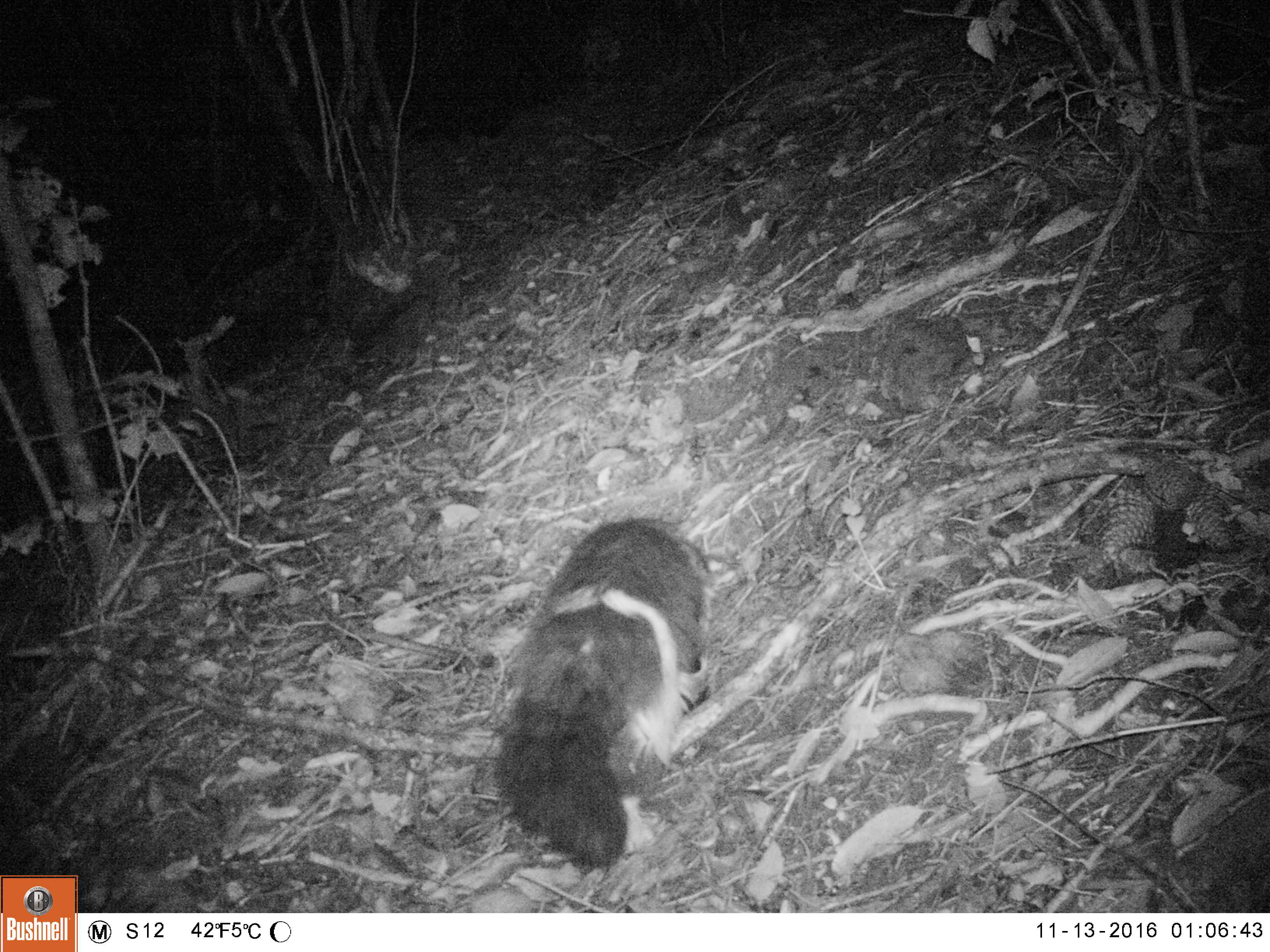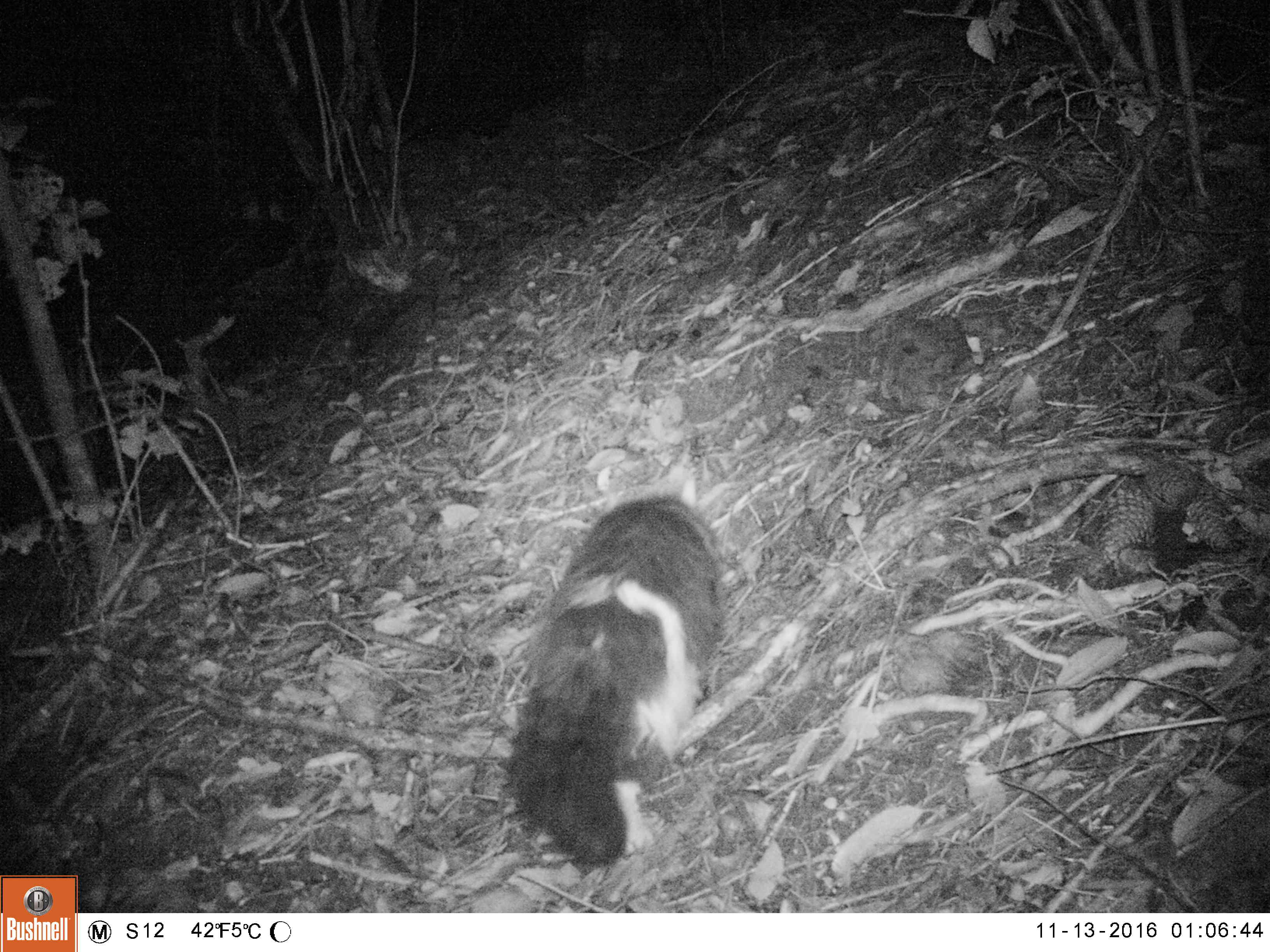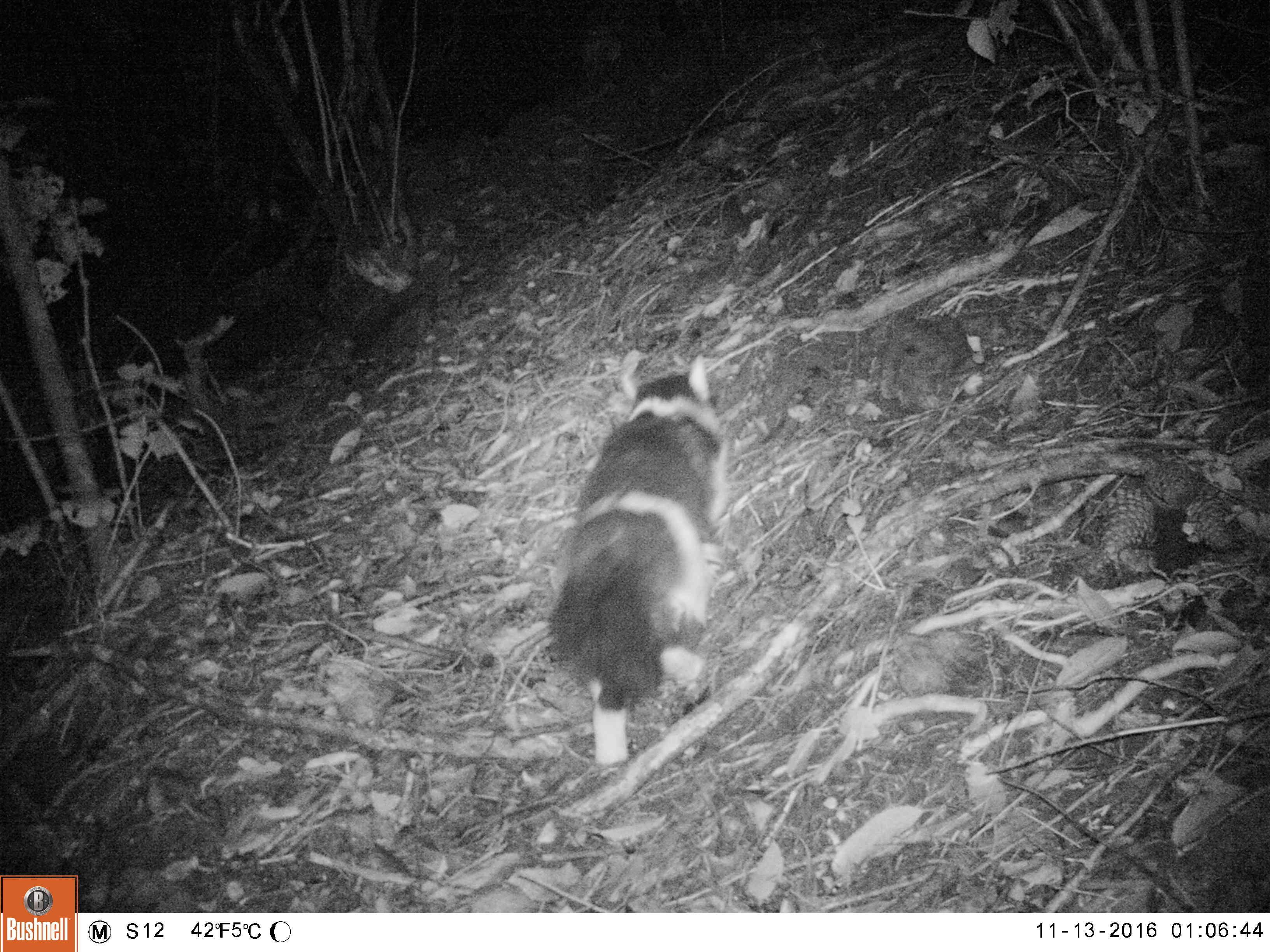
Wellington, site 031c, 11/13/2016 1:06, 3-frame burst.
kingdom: Animalia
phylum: Chordata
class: Mammalia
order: Carnivora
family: Felidae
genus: Felis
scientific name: Felis catus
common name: cat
Cat (Felis catus).